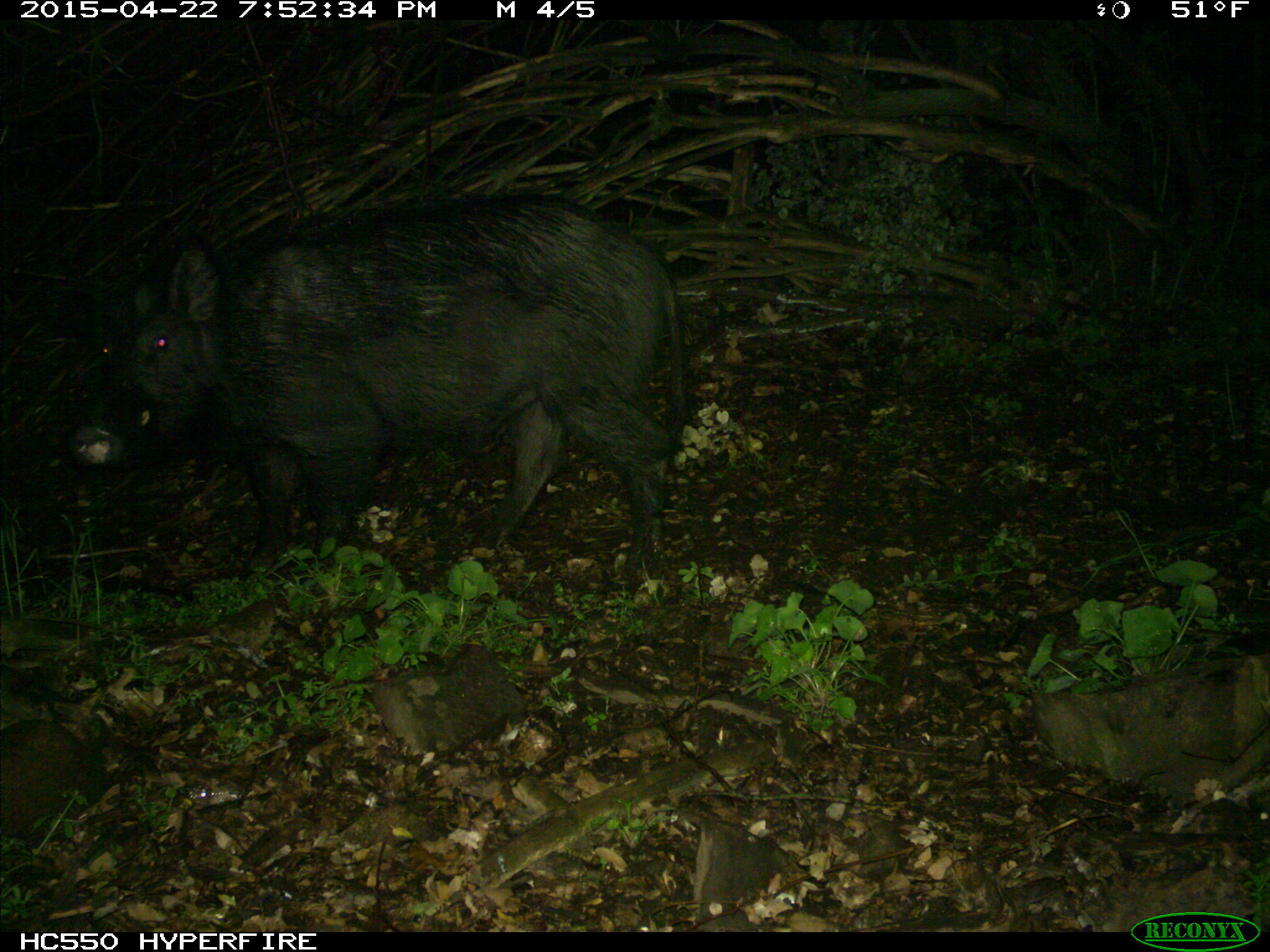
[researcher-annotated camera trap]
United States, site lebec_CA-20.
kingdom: Animalia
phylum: Chordata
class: Mammalia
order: Artiodactyla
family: Suidae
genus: Sus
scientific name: Sus scrofa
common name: wild boar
Sus scrofa (wild boar).